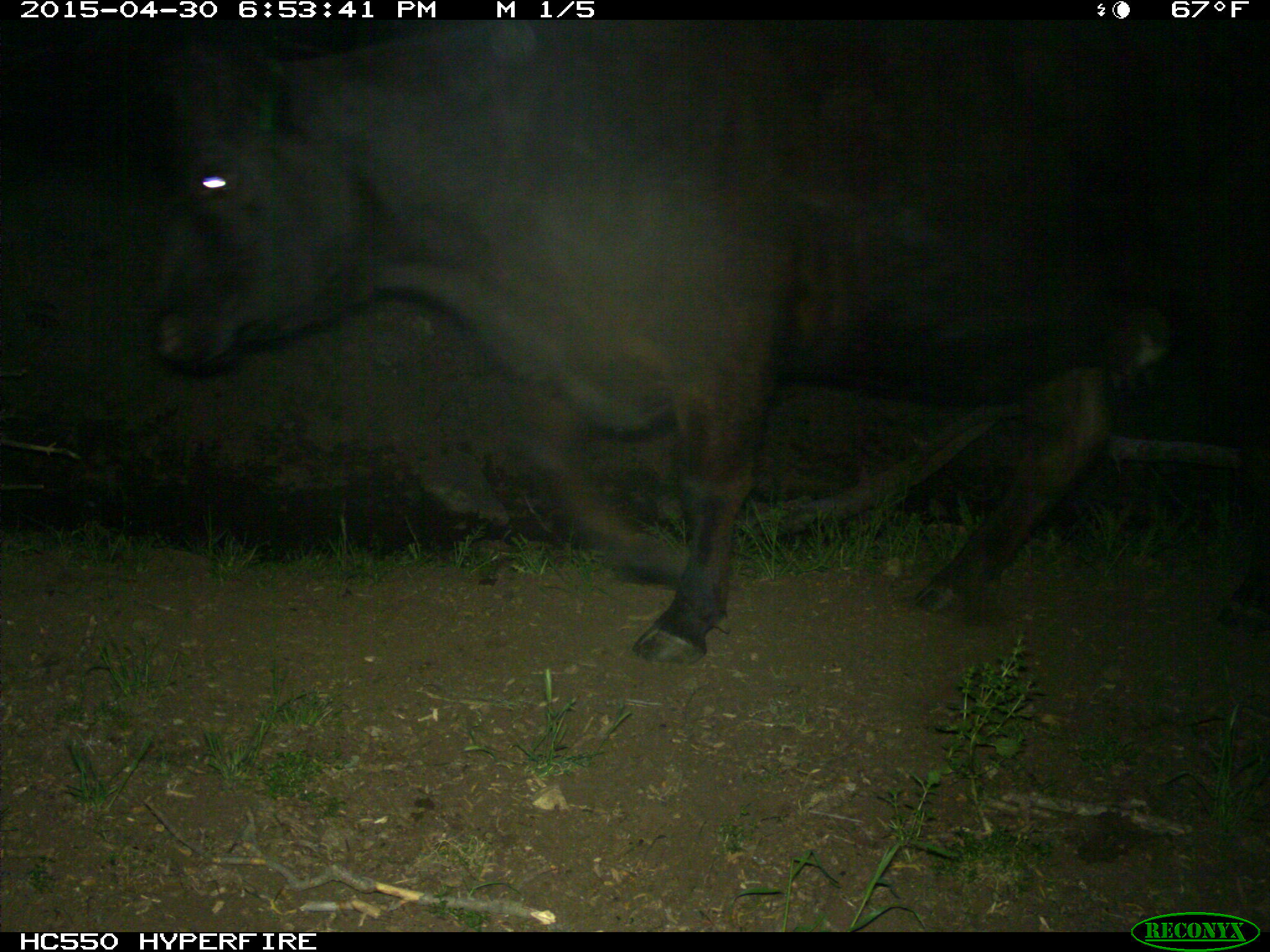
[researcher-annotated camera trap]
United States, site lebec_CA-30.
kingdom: Animalia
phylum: Chordata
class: Mammalia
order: Artiodactyla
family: Bovidae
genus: Bos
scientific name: Bos taurus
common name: domestic cow